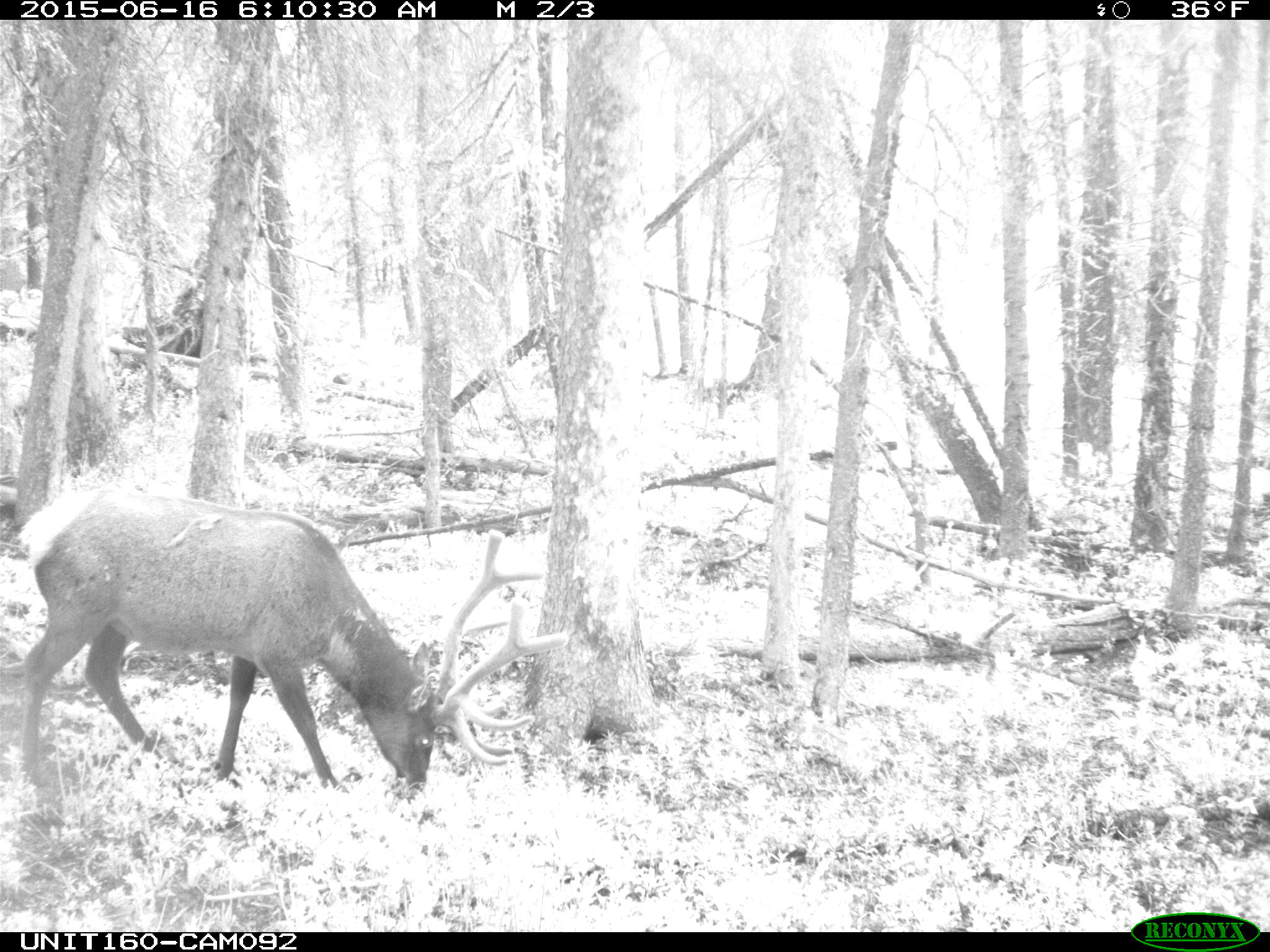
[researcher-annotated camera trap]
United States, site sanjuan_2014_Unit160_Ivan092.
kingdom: Animalia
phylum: Chordata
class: Mammalia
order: Artiodactyla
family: Cervidae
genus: Cervus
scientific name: Cervus elaphus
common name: red deer